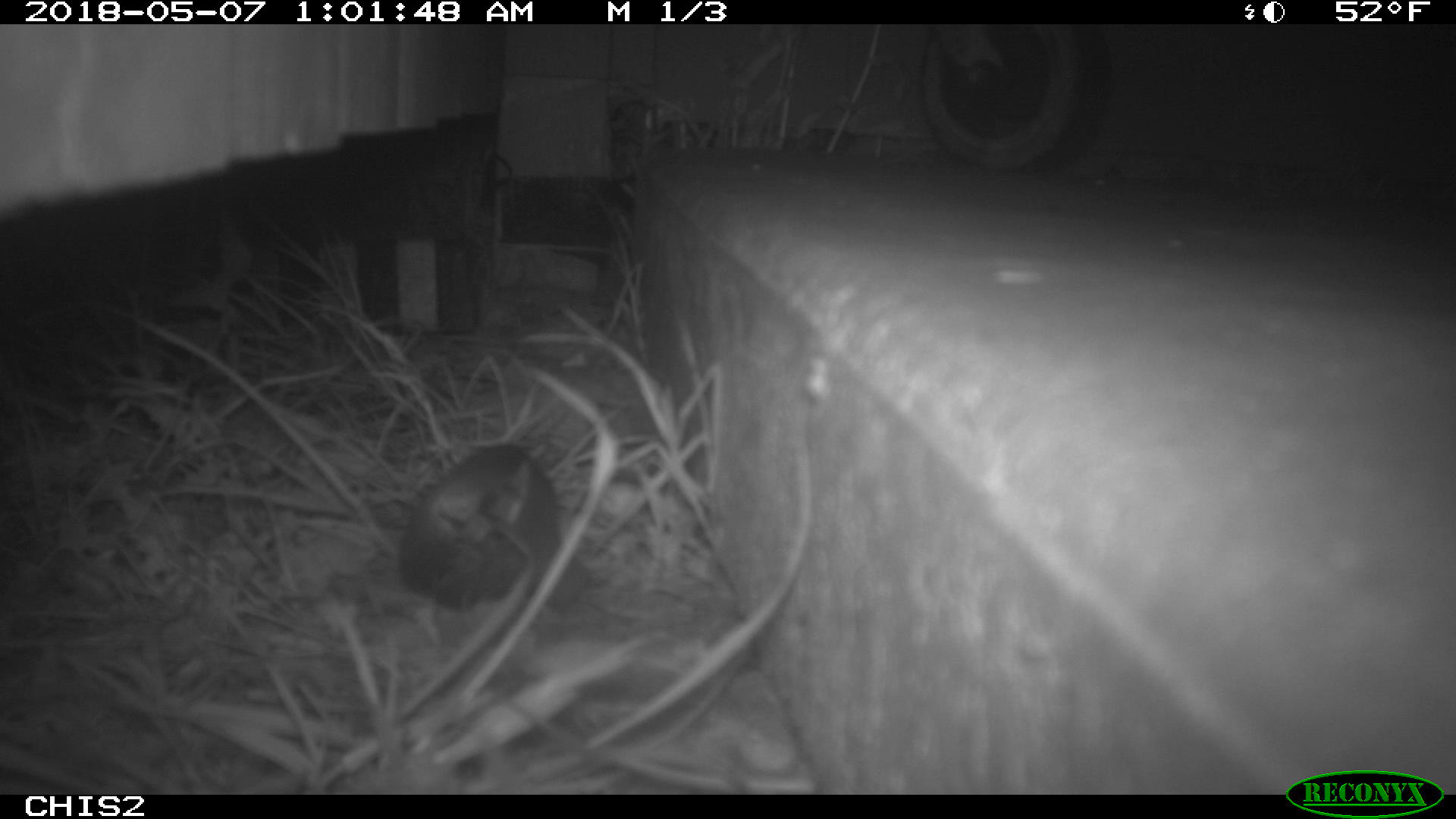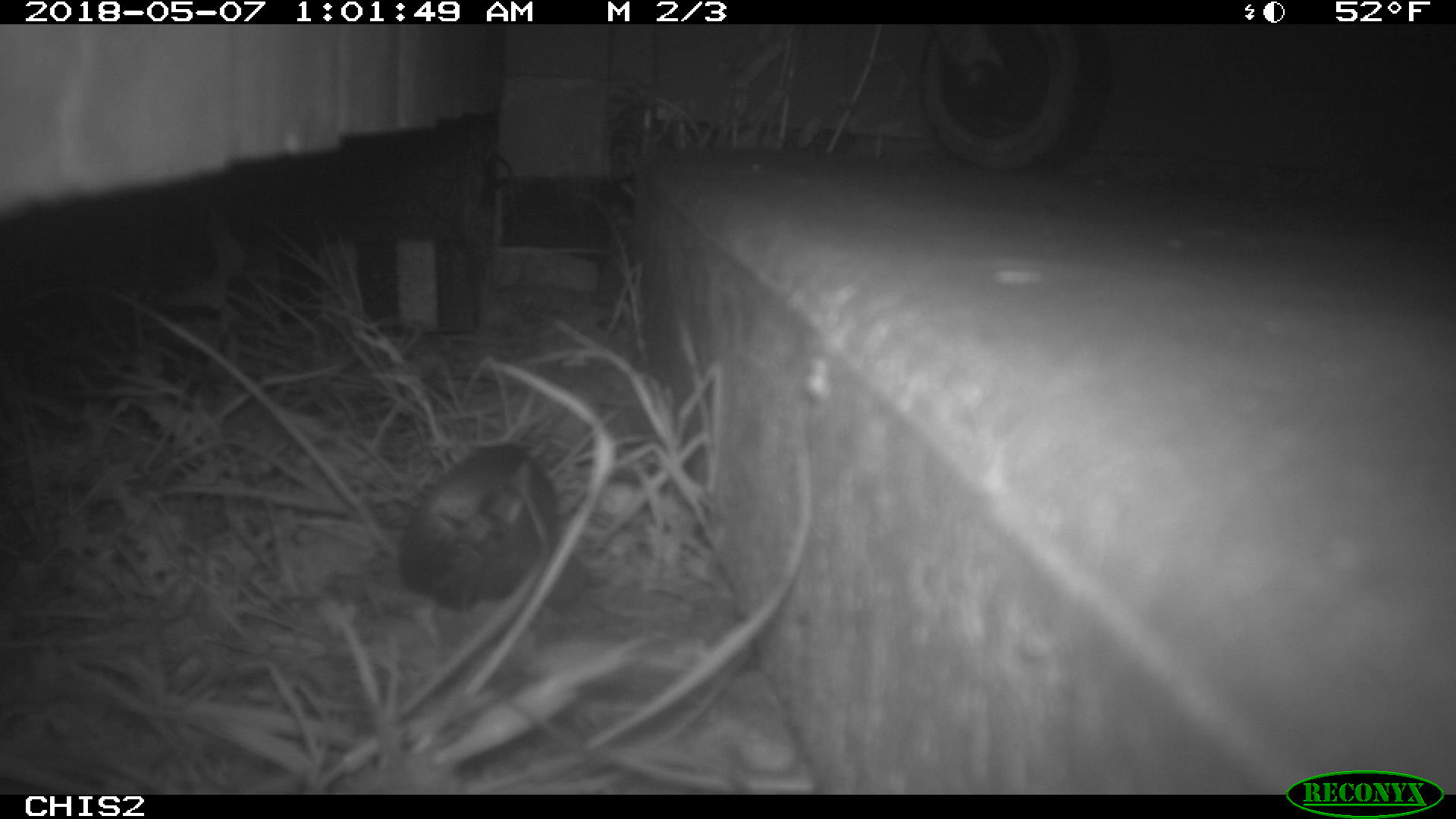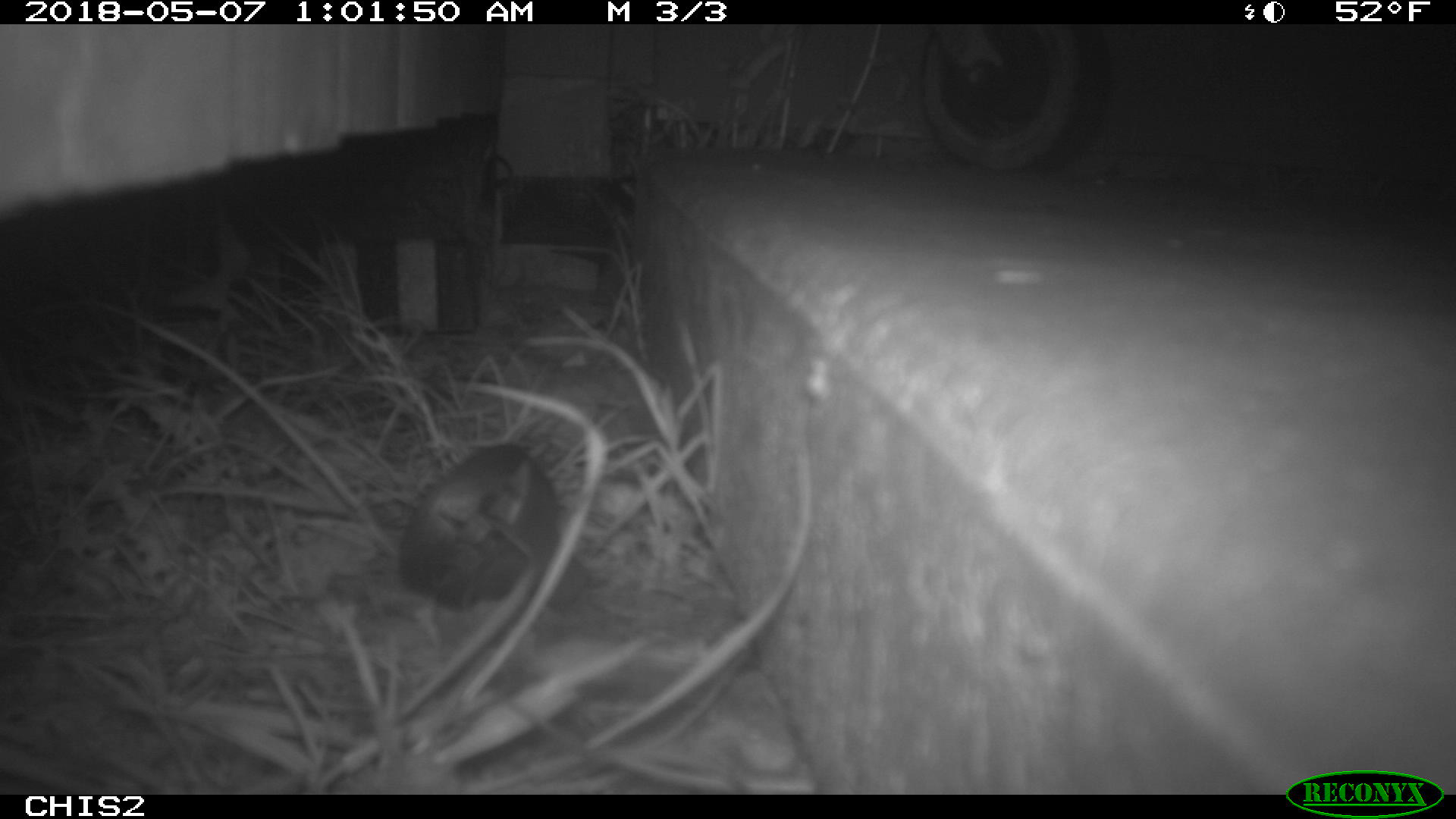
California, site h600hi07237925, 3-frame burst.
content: no animal present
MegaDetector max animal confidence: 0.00